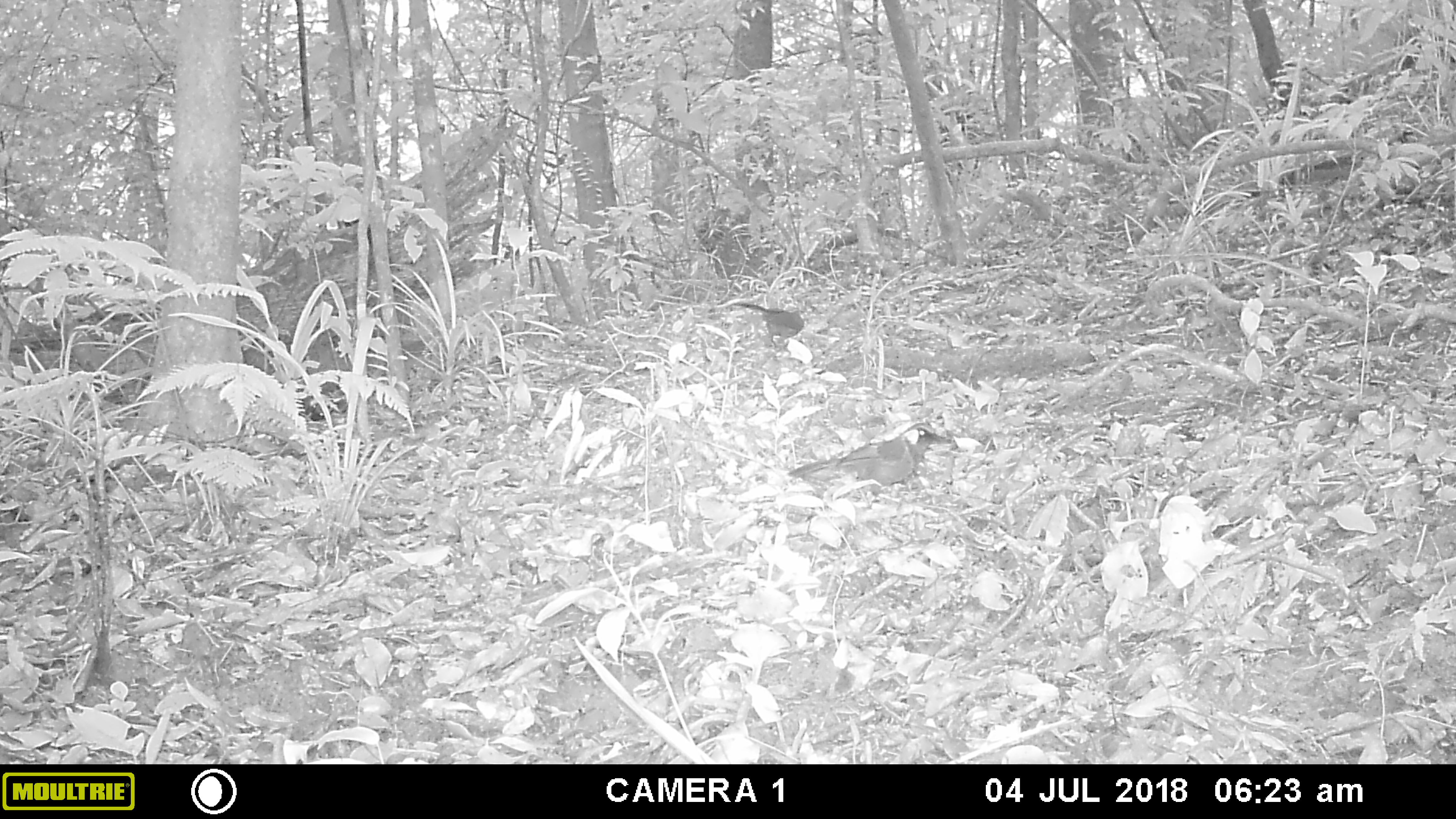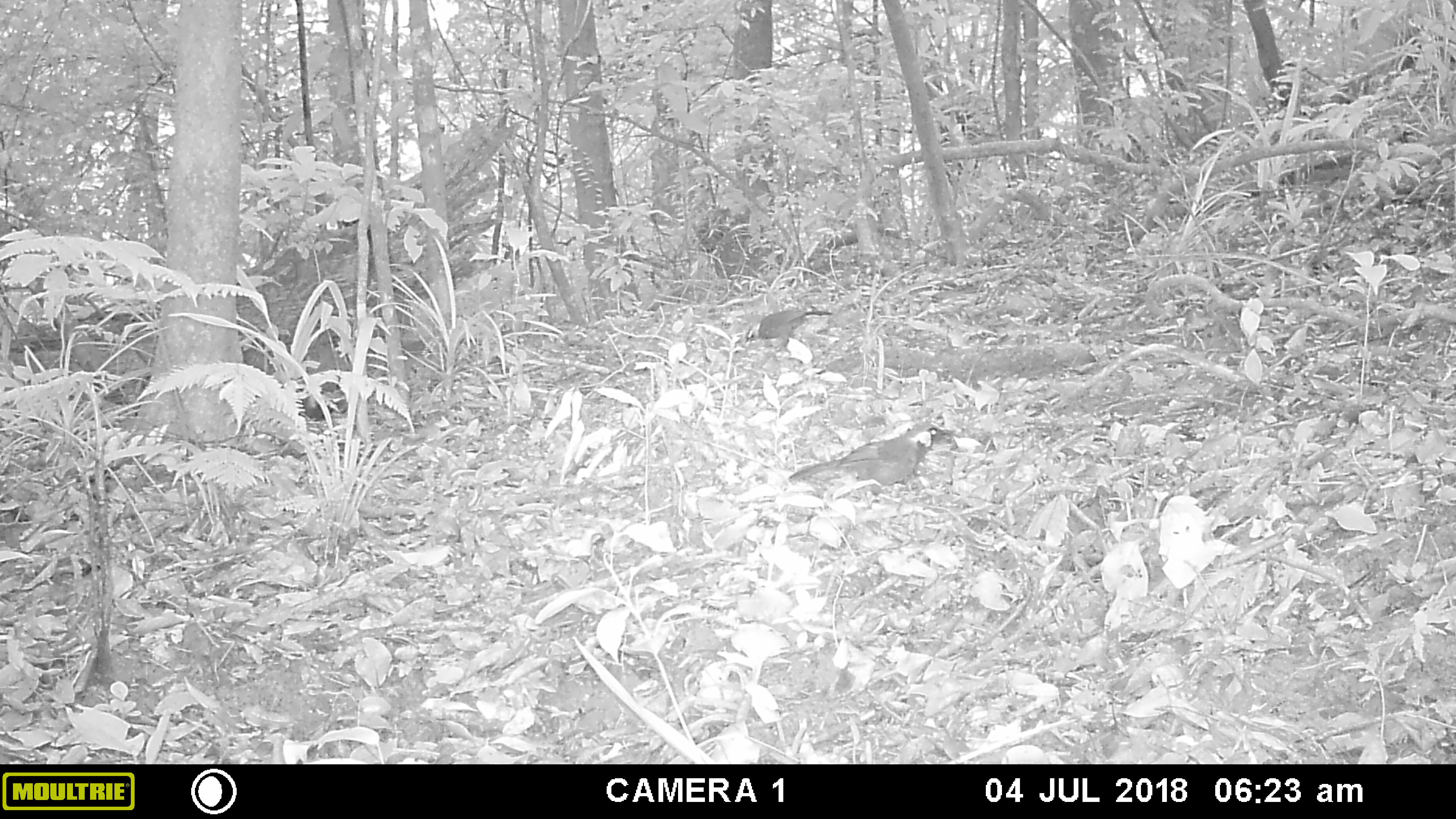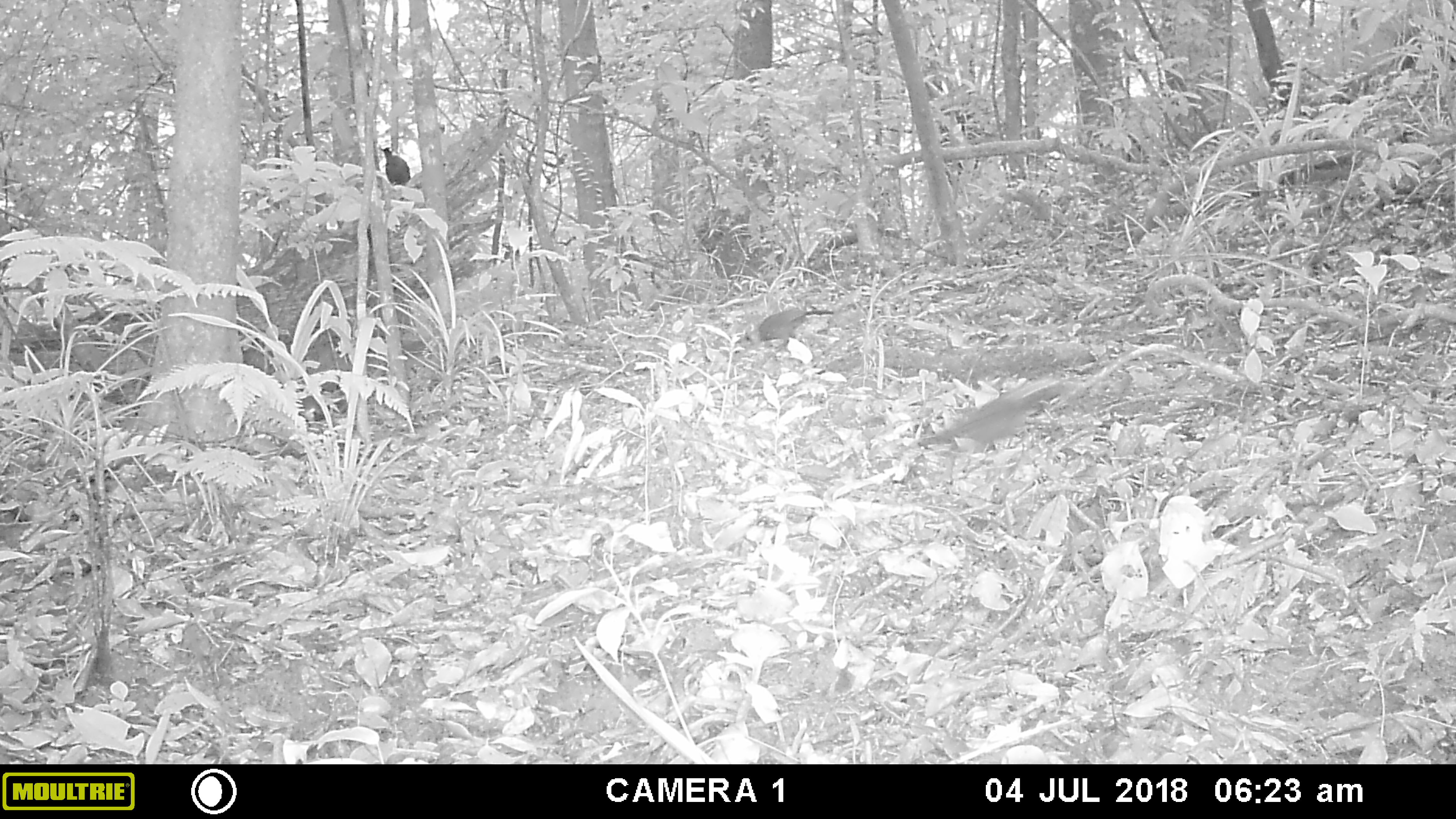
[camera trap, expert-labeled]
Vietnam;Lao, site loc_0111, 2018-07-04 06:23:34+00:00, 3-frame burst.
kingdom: Animalia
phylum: Chordata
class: Aves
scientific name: Aves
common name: bird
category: unidentified bird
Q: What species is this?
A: Unidentified bird (bird) (Aves).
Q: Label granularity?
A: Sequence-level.